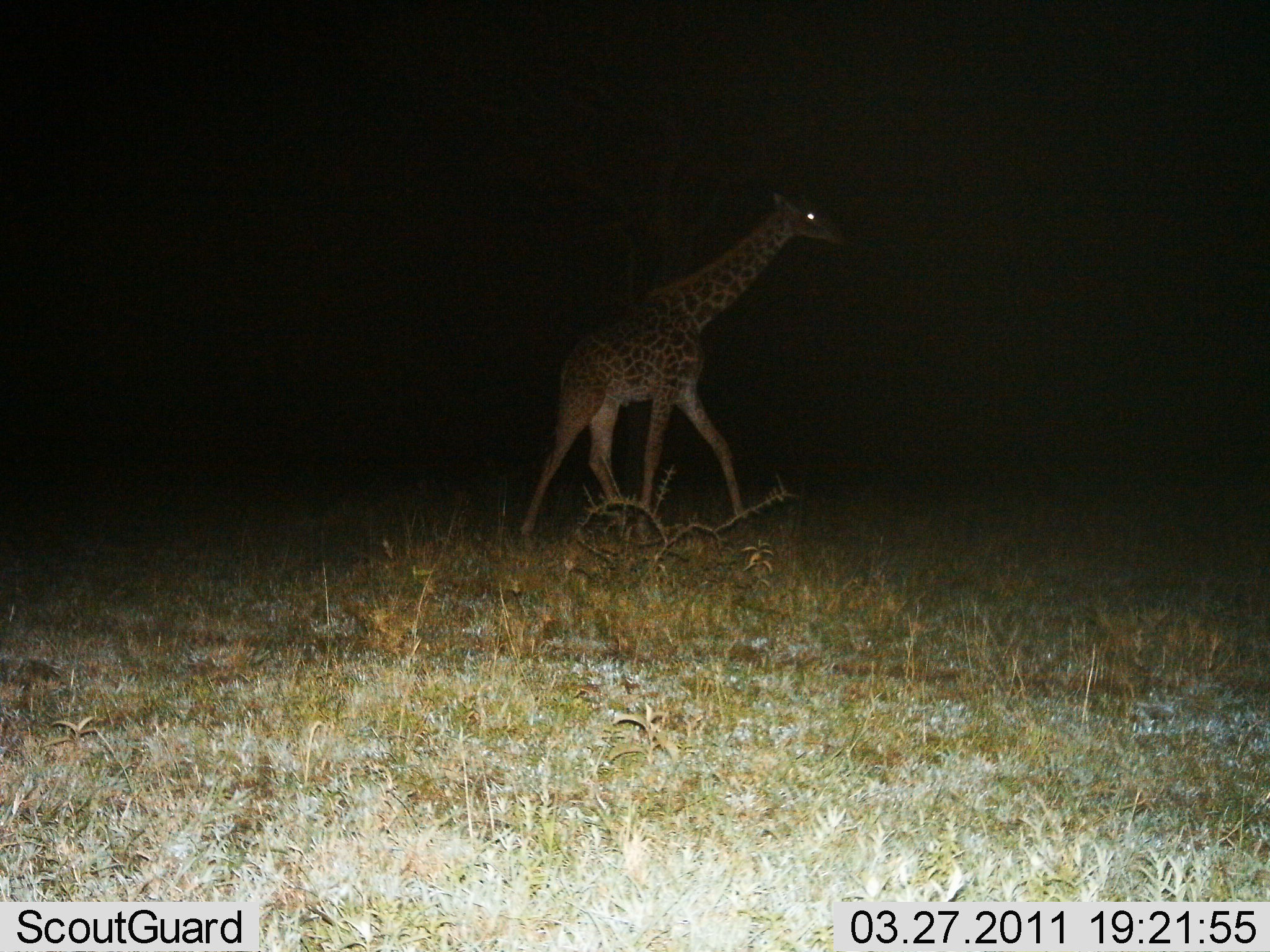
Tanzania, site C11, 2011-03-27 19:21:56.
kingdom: Animalia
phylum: Chordata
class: Mammalia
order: Artiodactyla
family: Giraffidae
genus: Giraffa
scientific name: Giraffa camelopardalis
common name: giraffe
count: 1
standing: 25%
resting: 0%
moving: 83%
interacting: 0%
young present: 8%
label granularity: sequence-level